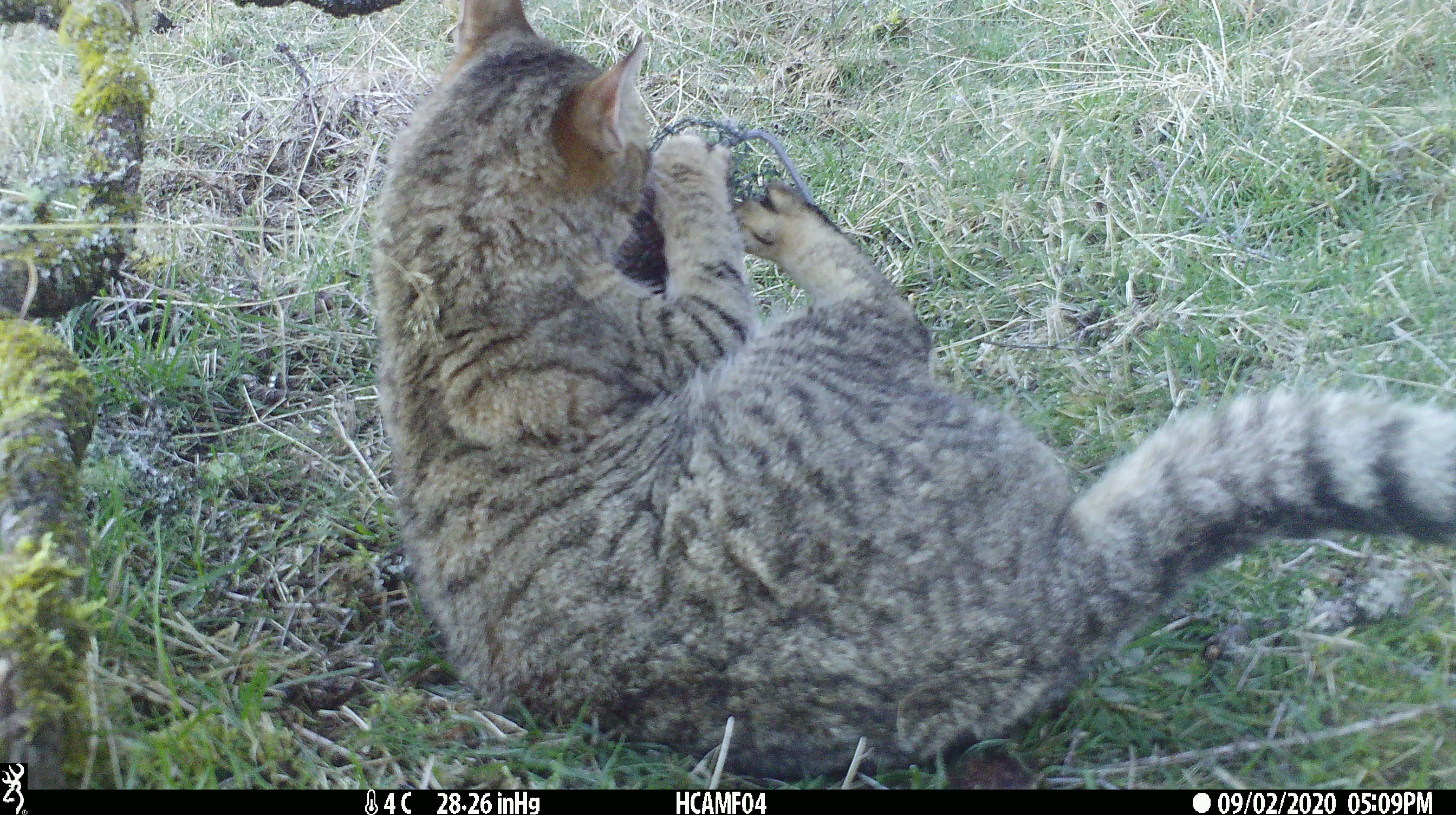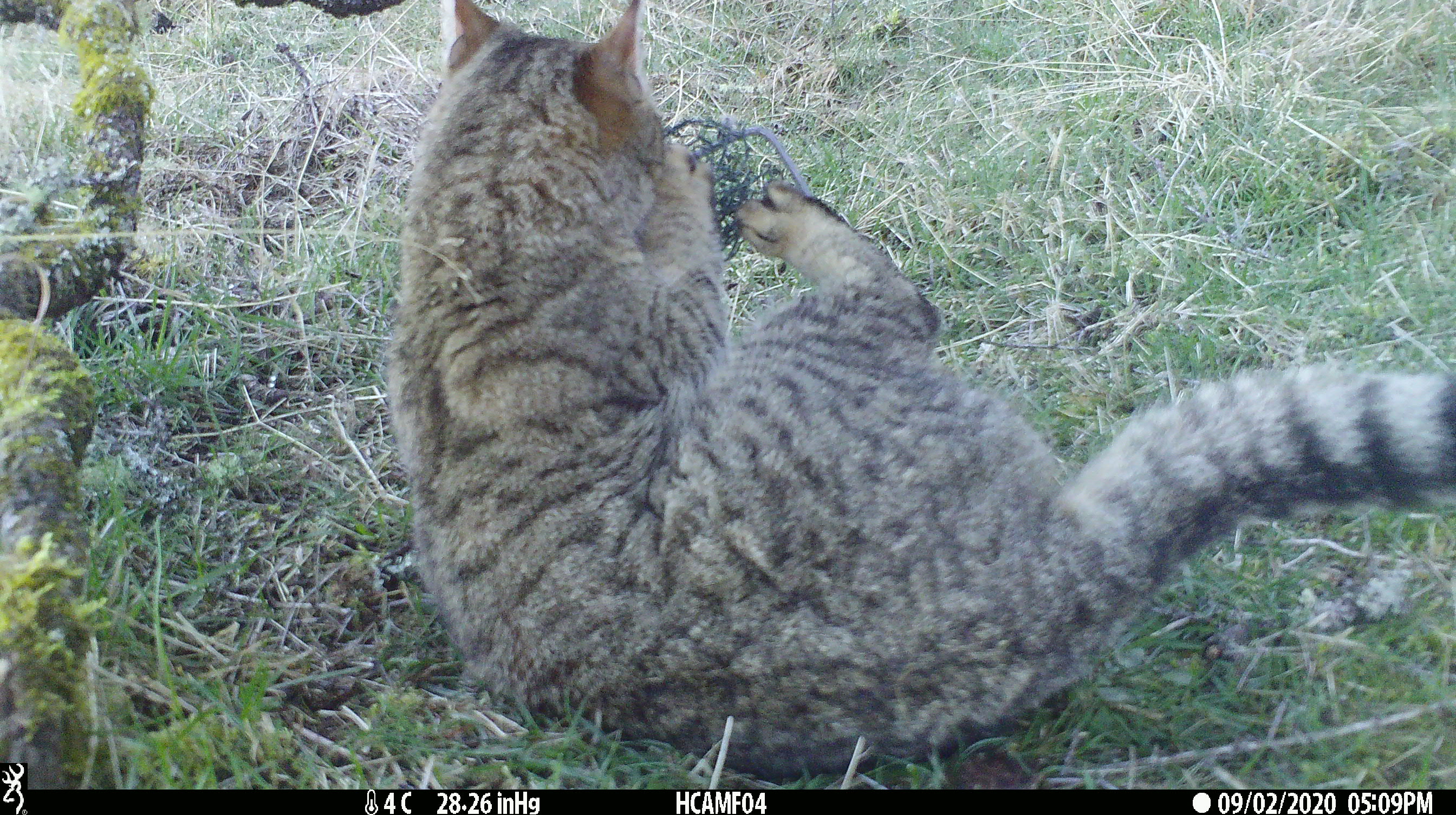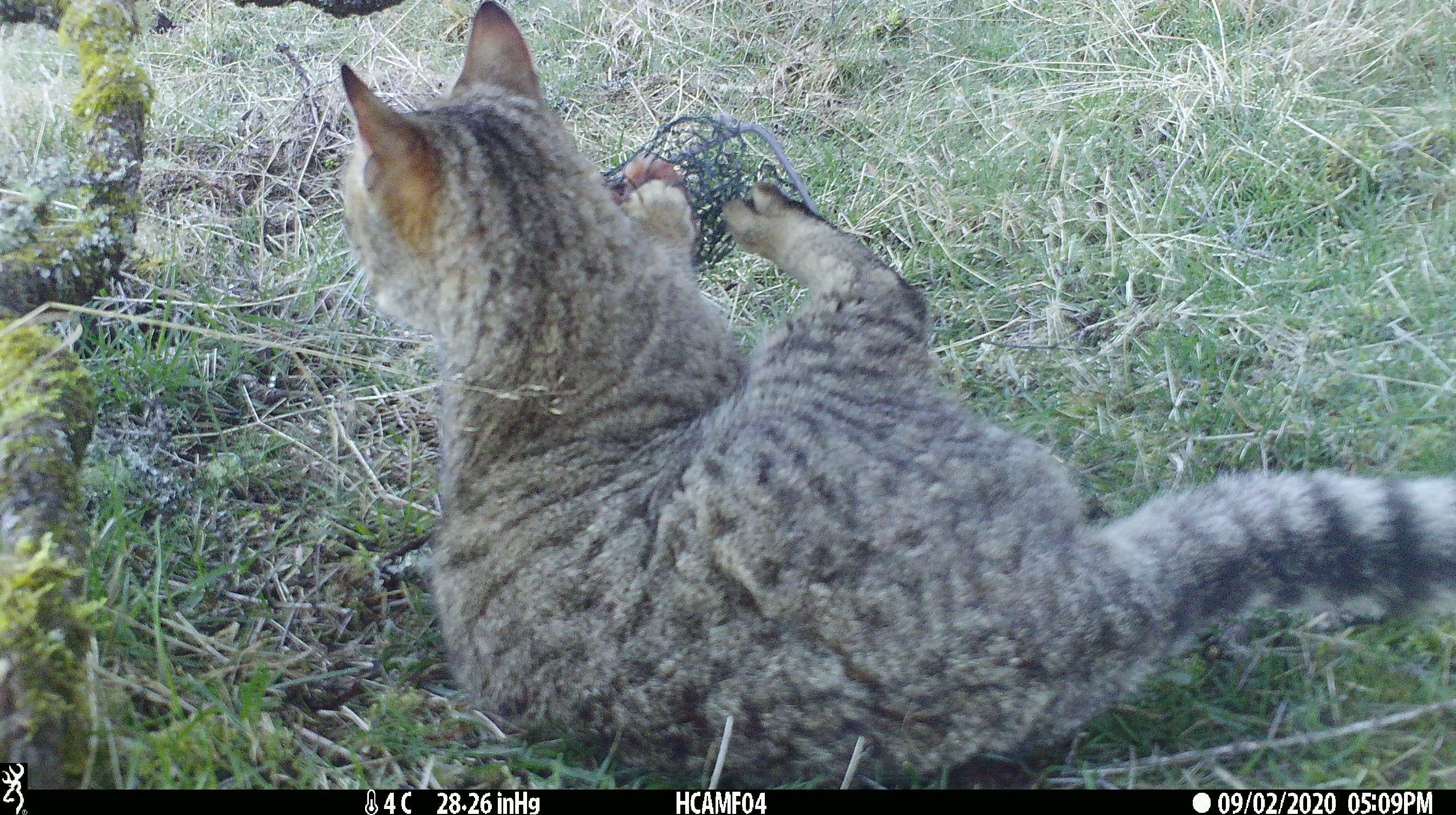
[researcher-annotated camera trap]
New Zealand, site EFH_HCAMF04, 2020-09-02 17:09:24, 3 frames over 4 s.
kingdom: Animalia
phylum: Chordata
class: Mammalia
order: Carnivora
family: Felidae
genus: Felis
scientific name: Felis catus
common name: domestic cat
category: cat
Cat (domestic cat) (Felis catus).